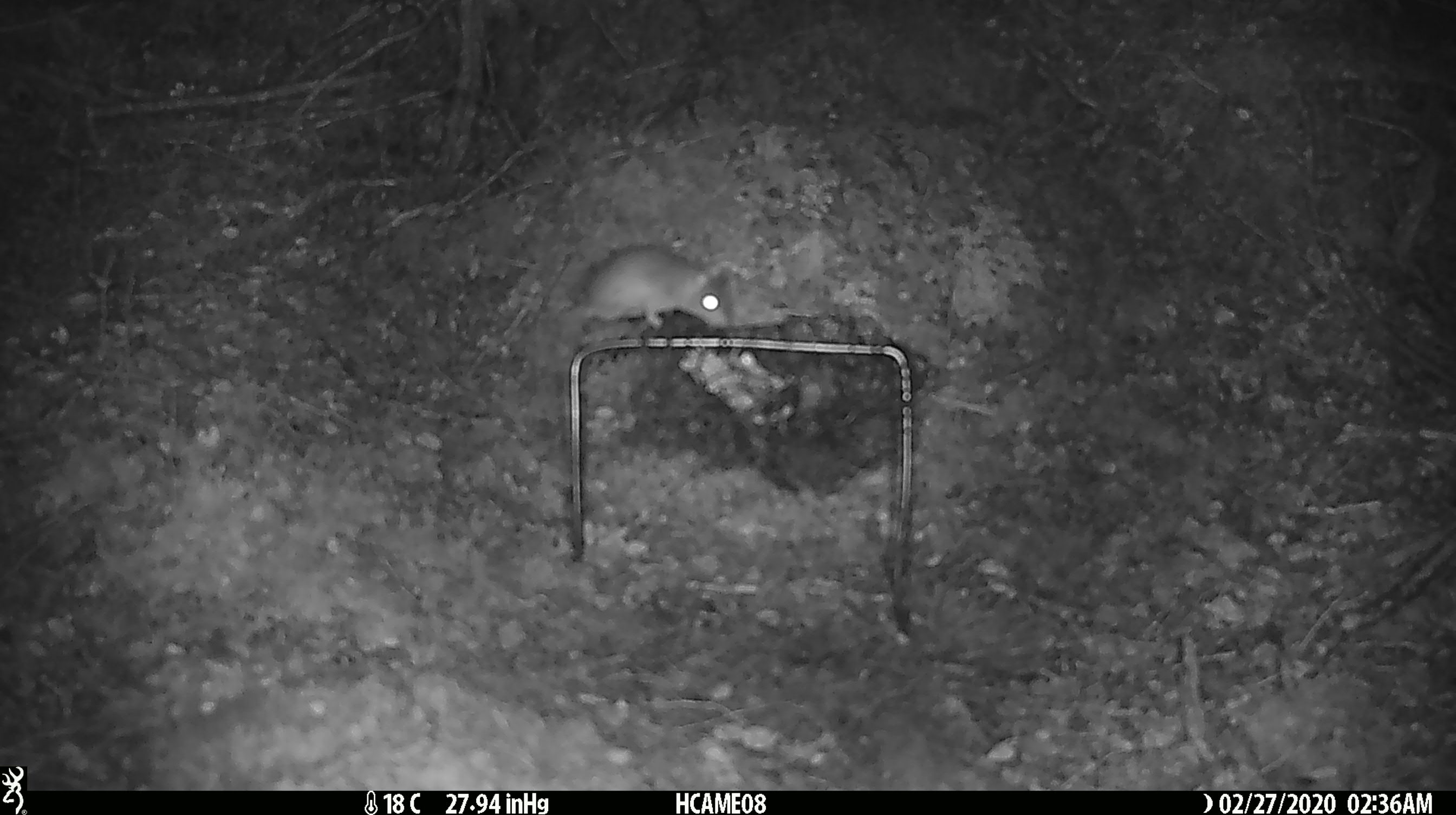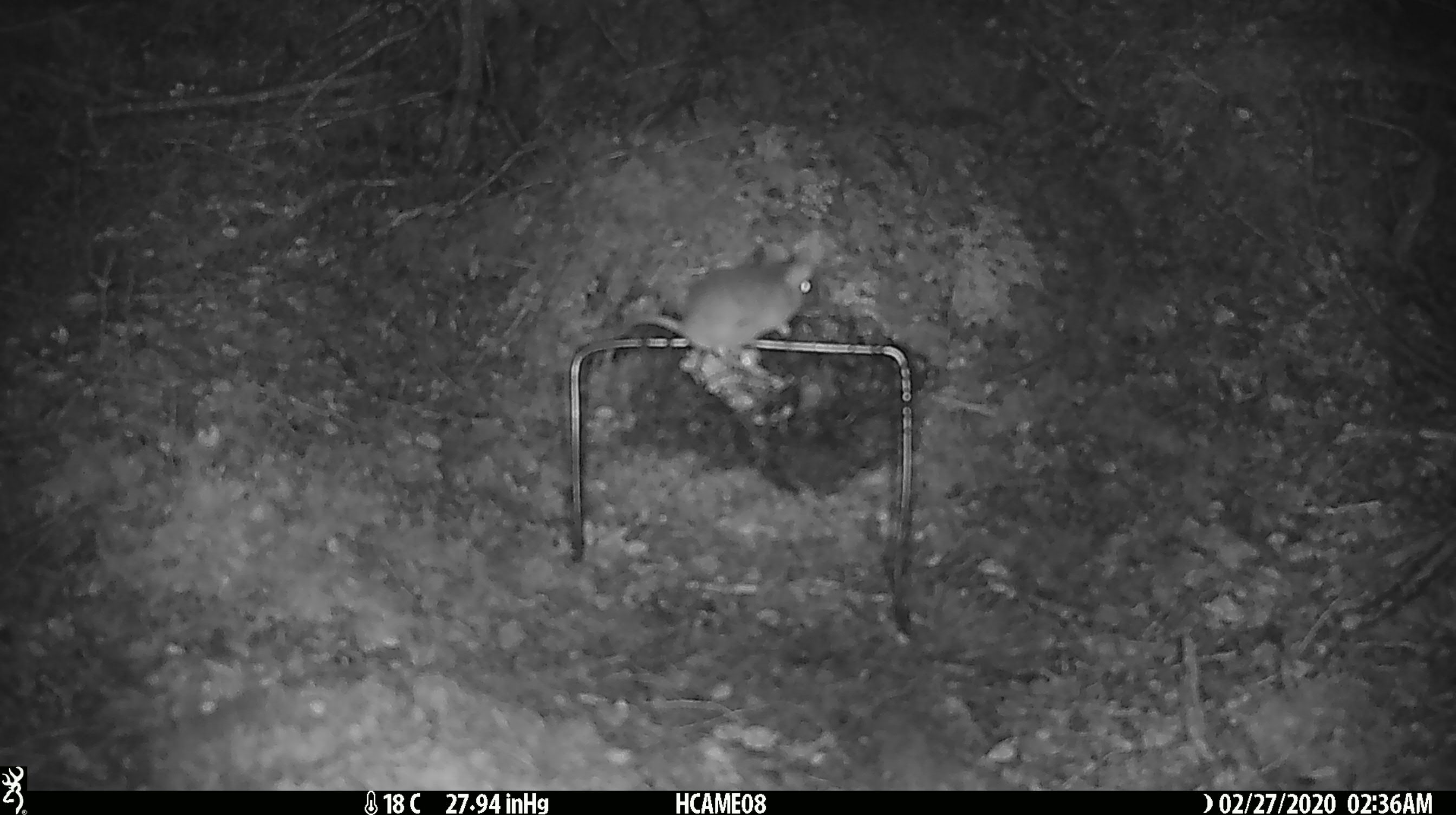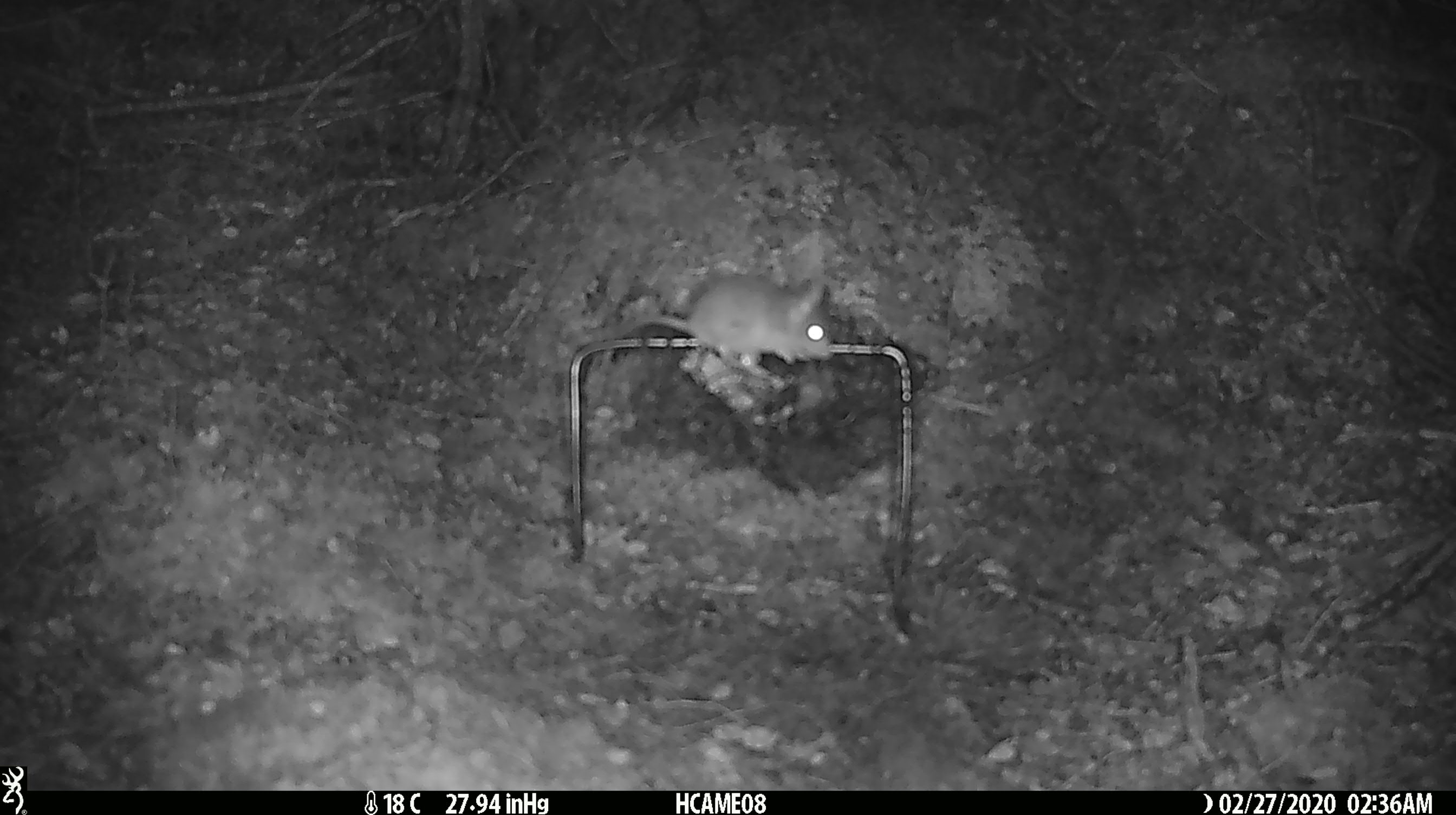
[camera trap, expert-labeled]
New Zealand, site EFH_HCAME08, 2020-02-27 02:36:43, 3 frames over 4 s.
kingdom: Animalia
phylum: Chordata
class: Mammalia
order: Rodentia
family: Muridae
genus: Mus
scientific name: Mus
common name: mouse